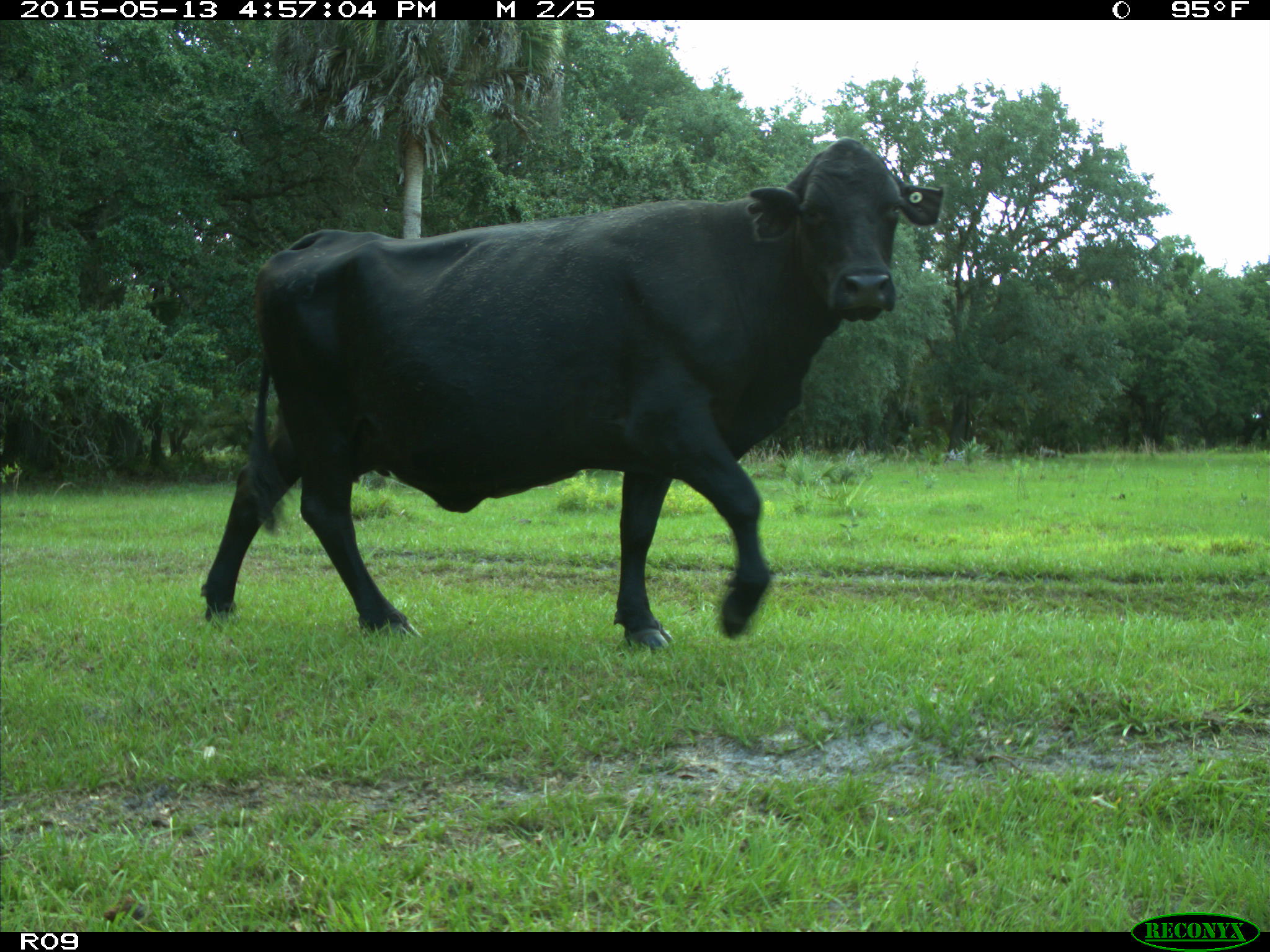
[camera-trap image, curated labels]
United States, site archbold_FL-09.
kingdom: Animalia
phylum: Chordata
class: Mammalia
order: Artiodactyla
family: Bovidae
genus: Bos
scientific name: Bos taurus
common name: domestic cow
Bos taurus (domestic cow).